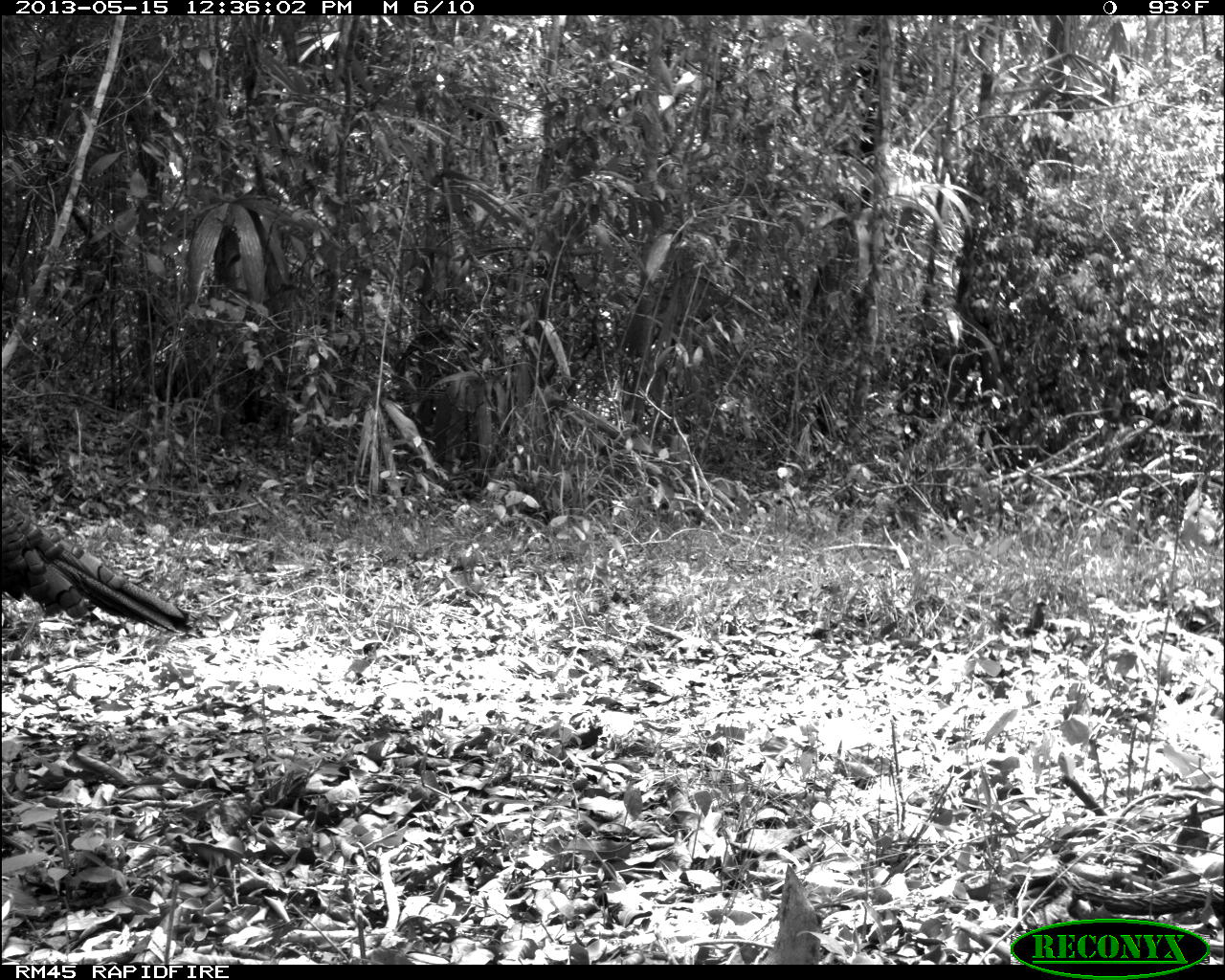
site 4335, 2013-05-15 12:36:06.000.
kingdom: Animalia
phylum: Chordata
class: Aves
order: Galliformes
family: Phasianidae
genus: Meleagris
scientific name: Meleagris ocellata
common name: ocellated turkey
Meleagris ocellata (ocellated turkey), count 1, sex male.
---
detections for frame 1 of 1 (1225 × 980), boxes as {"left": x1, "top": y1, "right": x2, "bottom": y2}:
meleagris ocellata: {"left": 1, "top": 497, "right": 193, "bottom": 633}